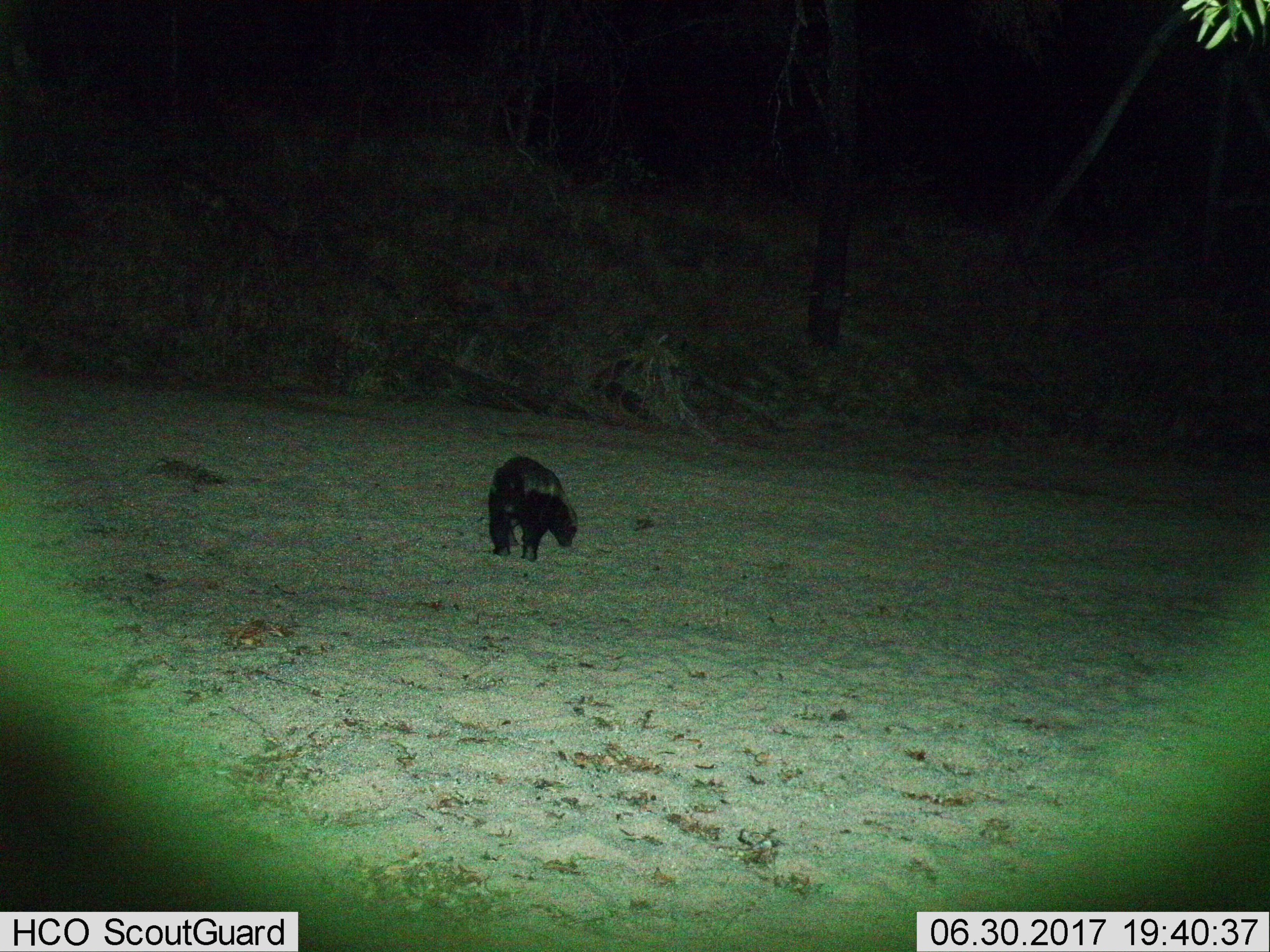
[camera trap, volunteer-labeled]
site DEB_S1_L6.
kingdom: Animalia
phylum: Chordata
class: Mammalia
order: Carnivora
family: Mustelidae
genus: Mellivora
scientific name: Mellivora capensis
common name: honey badger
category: honeybadger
Honeybadger (honey badger) (Mellivora capensis), count 1. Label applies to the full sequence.